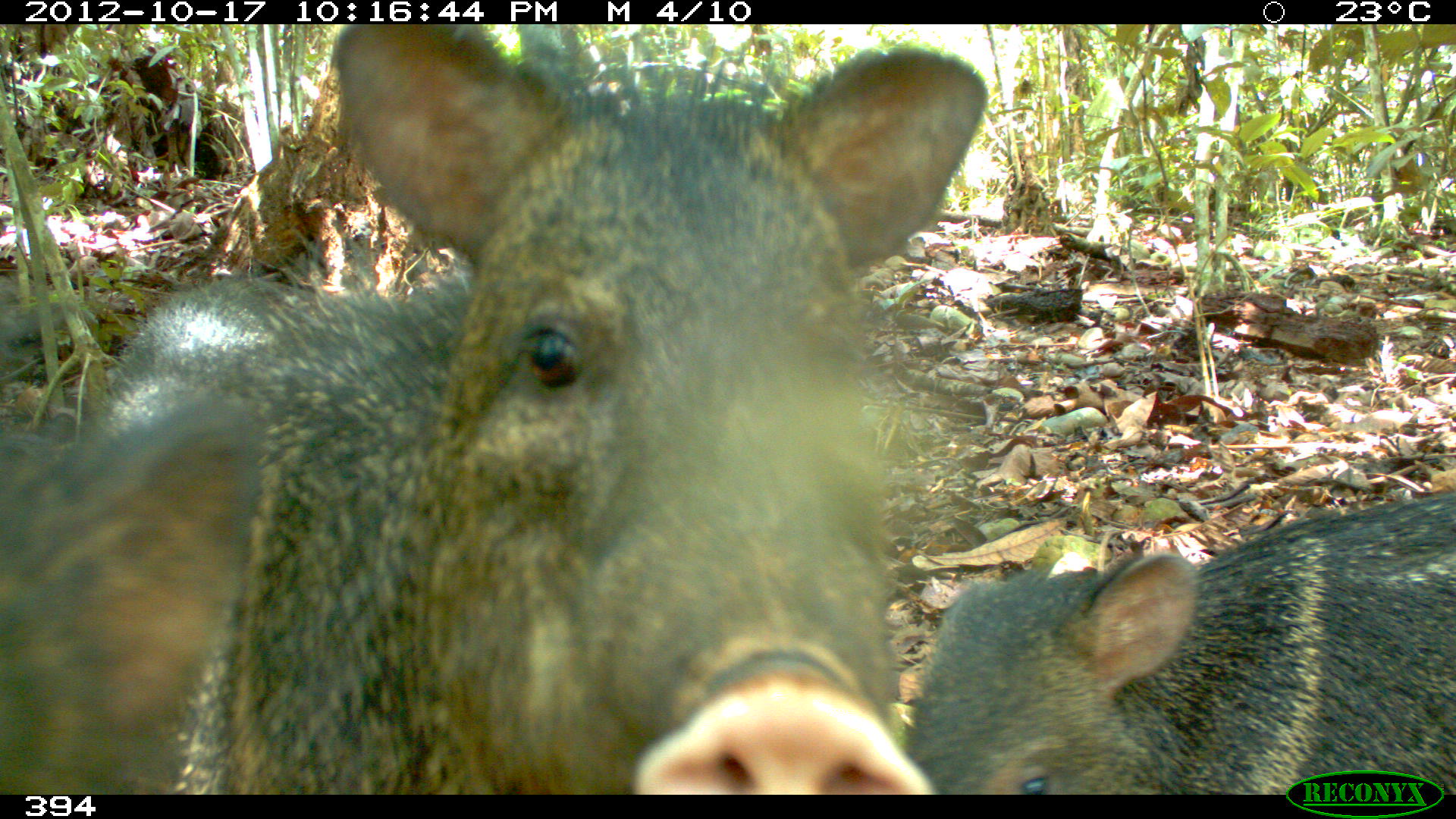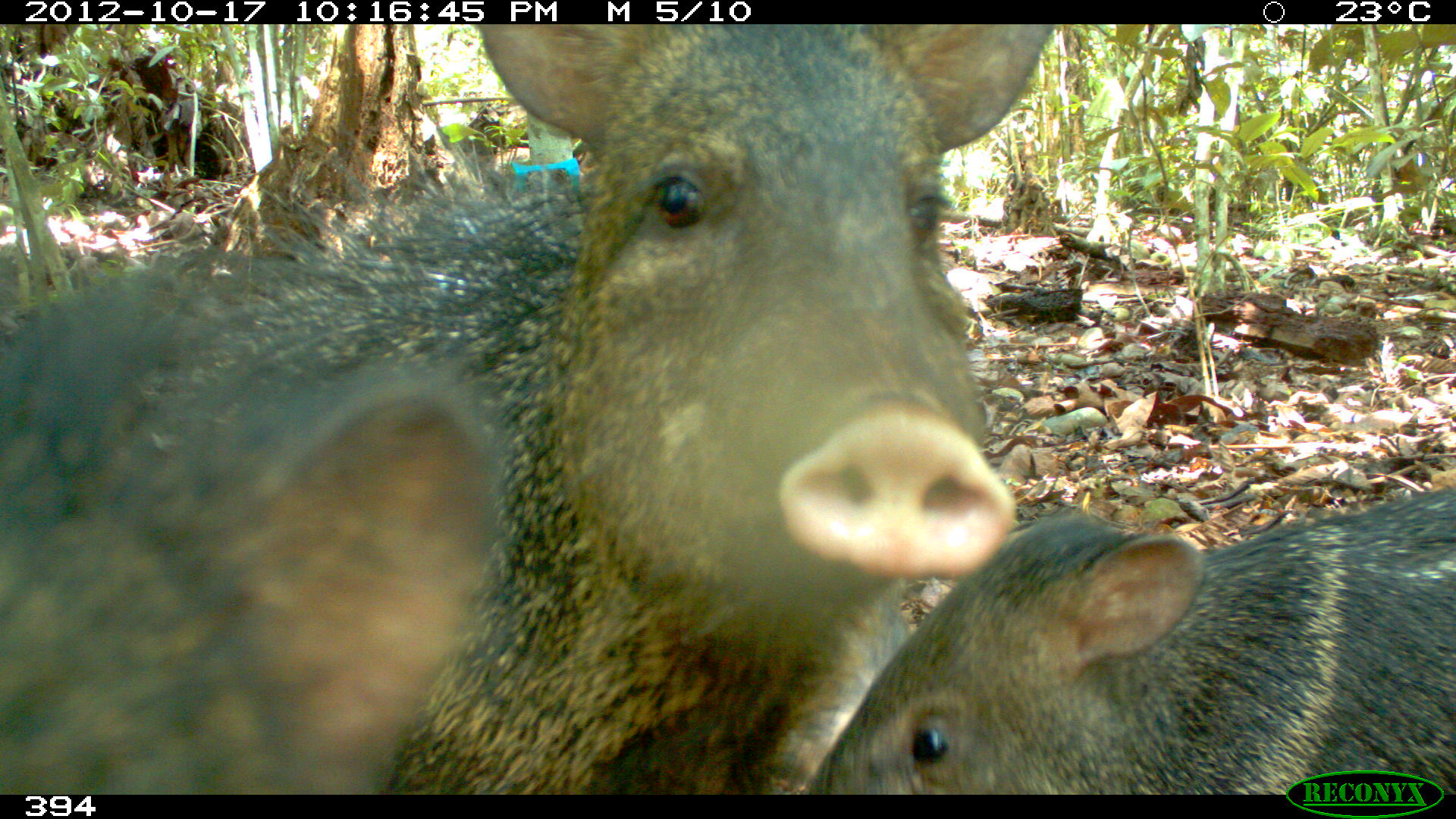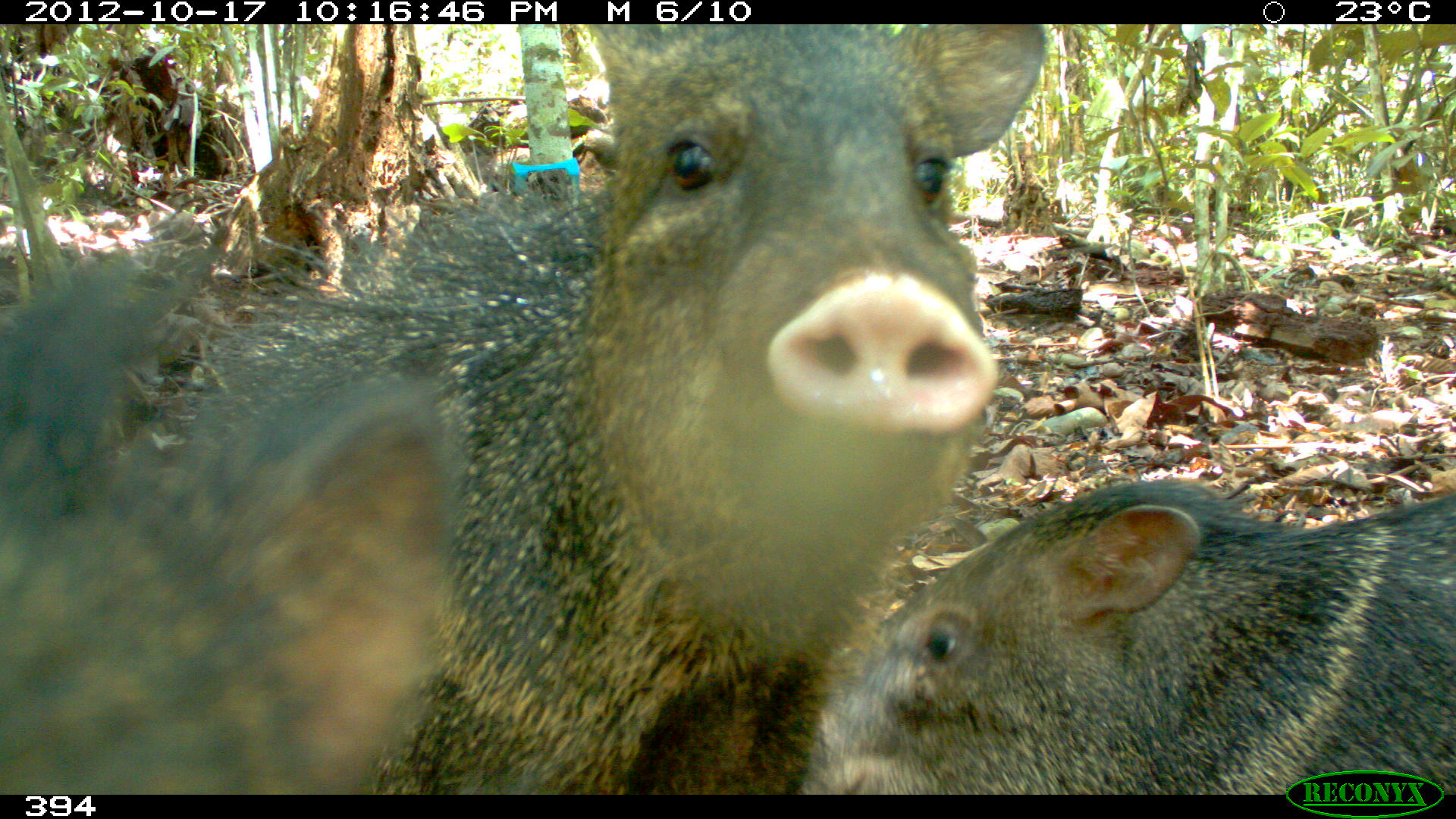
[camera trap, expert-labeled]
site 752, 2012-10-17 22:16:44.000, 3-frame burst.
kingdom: Animalia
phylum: Chordata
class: Mammalia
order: Artiodactyla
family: Tayassuidae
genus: Pecari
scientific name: Pecari tajacu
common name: collared peccary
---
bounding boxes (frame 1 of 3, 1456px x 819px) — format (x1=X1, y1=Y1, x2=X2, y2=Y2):
pecari tajacu: (x1=0, y1=24, x2=988, y2=794); (x1=900, y1=486, x2=1456, y2=795); (x1=0, y1=385, x2=261, y2=794)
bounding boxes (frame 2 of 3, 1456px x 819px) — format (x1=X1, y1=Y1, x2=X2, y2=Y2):
pecari tajacu: (x1=0, y1=25, x2=1055, y2=795); (x1=0, y1=271, x2=499, y2=794); (x1=796, y1=484, x2=1456, y2=794)